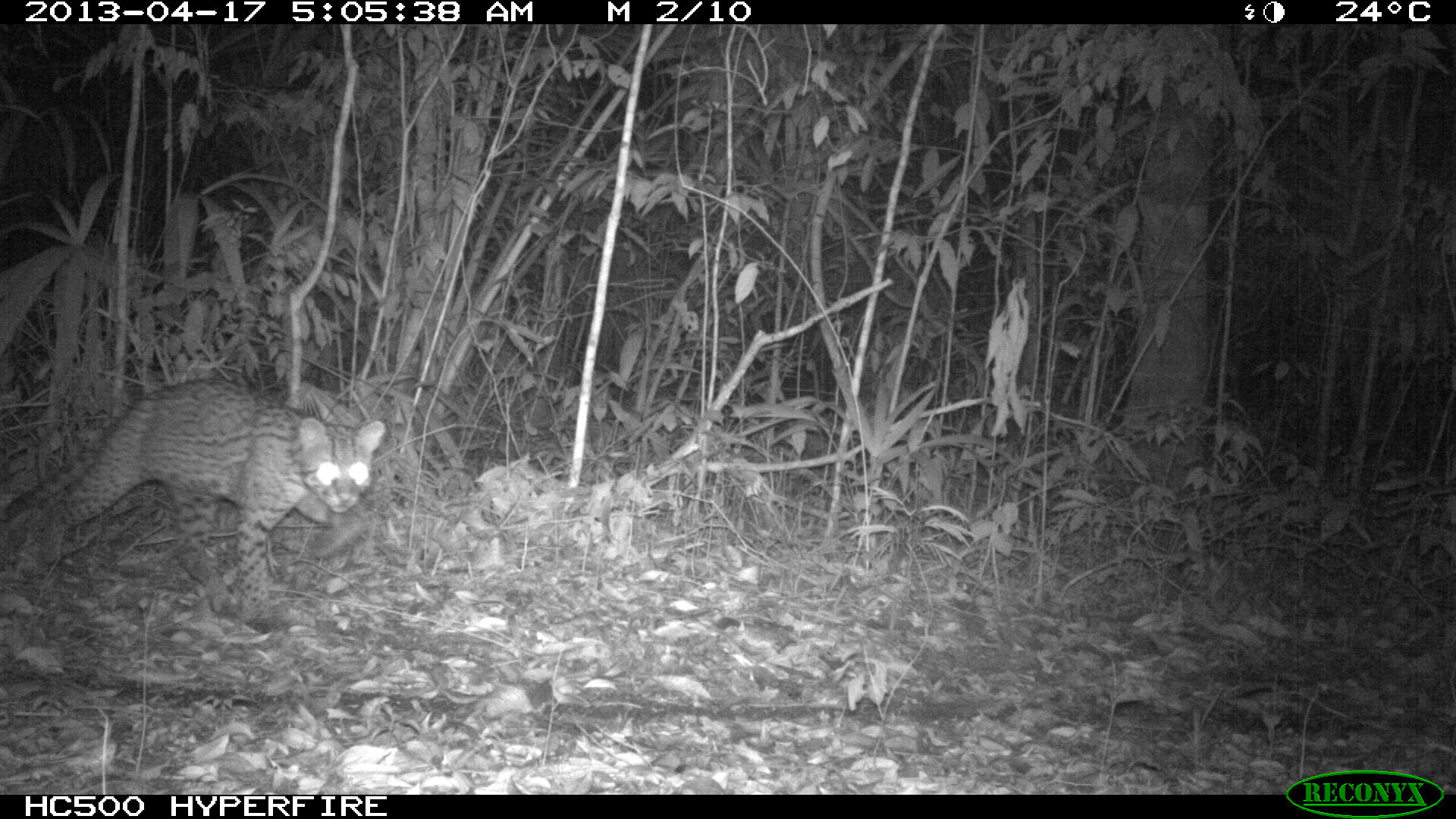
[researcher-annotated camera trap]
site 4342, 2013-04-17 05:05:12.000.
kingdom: Animalia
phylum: Chordata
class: Mammalia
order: Carnivora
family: Felidae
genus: Leopardus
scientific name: Leopardus pardalis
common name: ocelot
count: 1